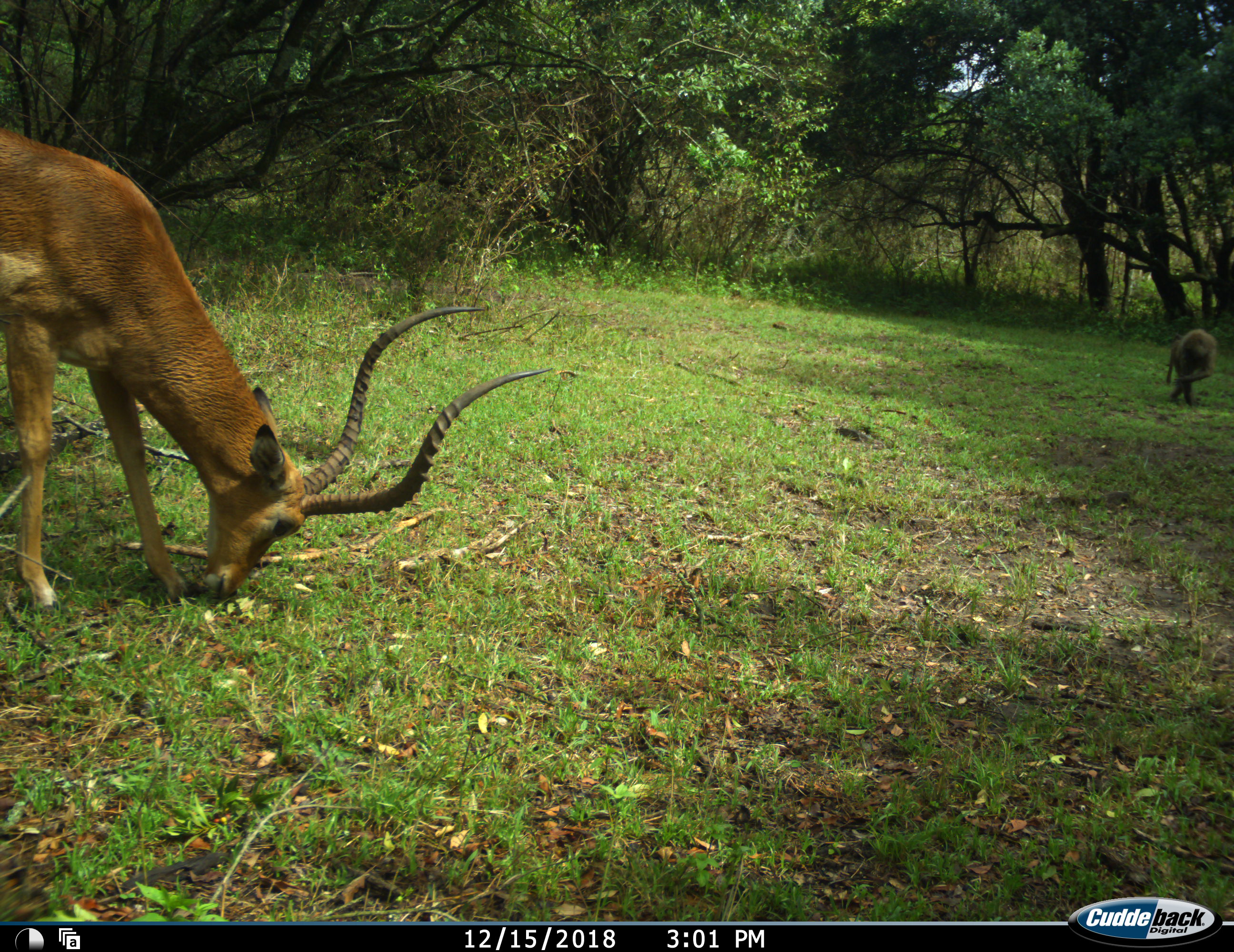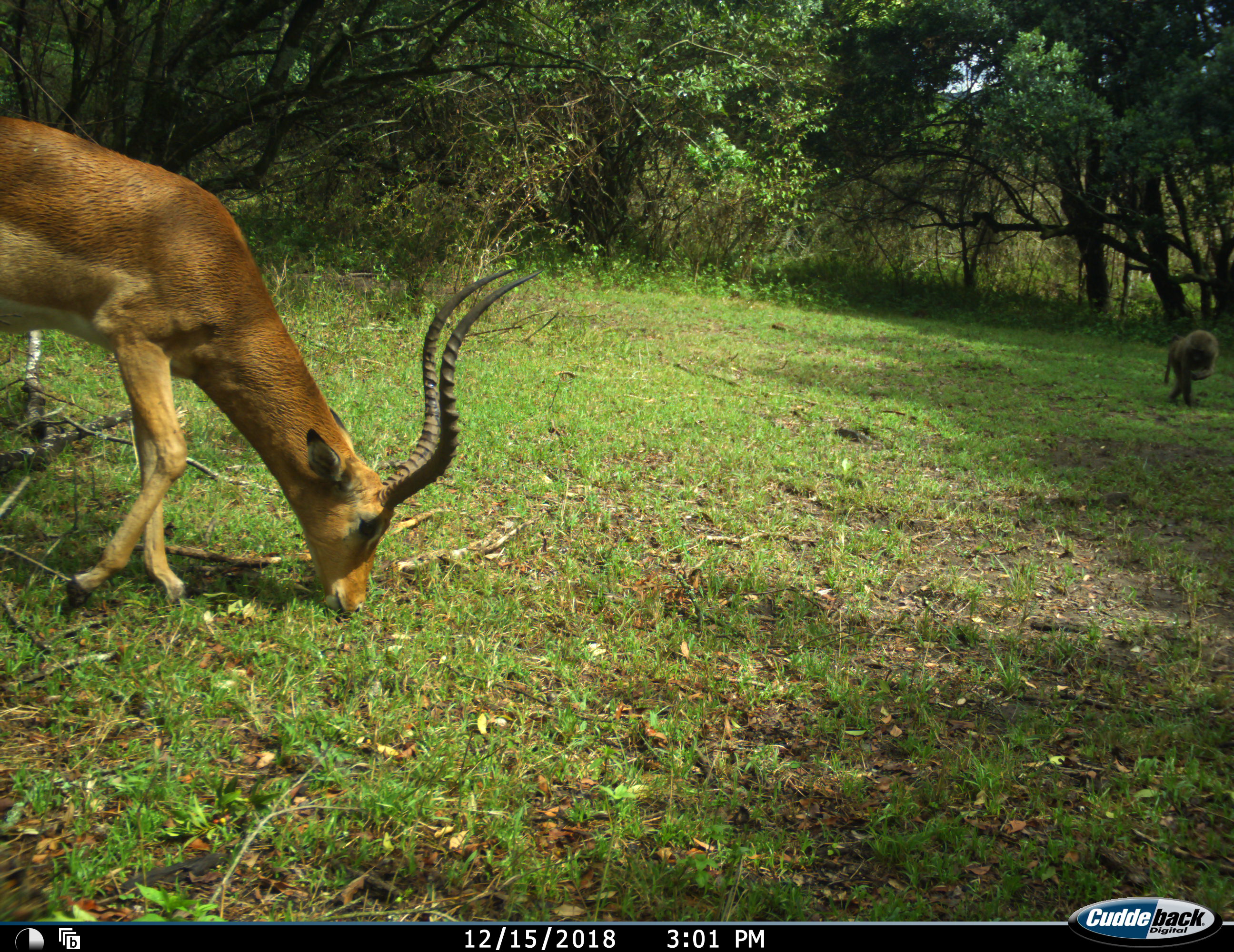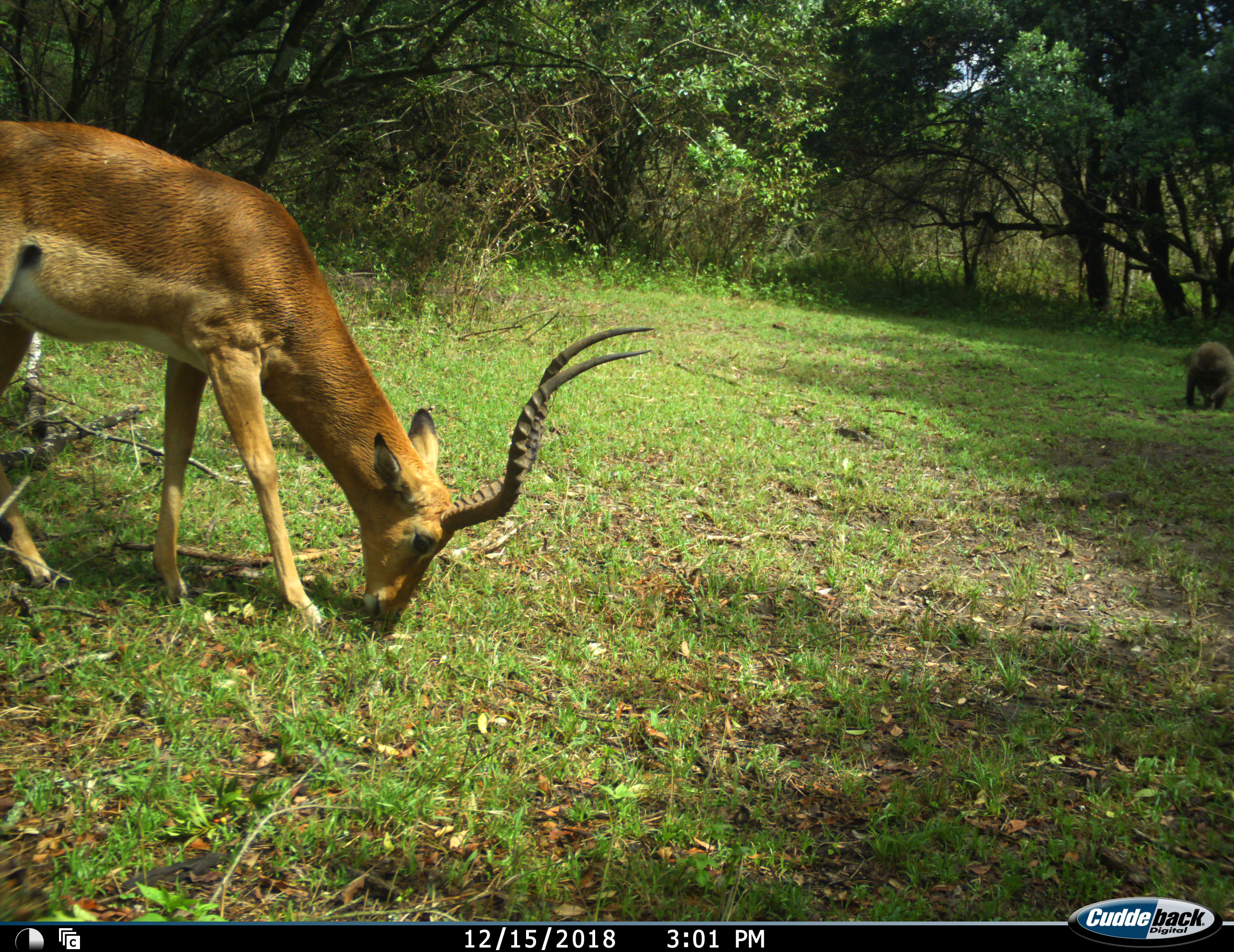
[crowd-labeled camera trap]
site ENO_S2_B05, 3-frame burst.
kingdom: Animalia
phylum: Chordata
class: Mammalia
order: Primates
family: Cercopithecidae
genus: Papio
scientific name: Papio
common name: baboon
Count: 1.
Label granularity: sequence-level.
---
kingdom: Animalia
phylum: Chordata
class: Mammalia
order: Artiodactyla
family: Bovidae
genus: Aepyceros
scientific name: Aepyceros melampus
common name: impala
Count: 1.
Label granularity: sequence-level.